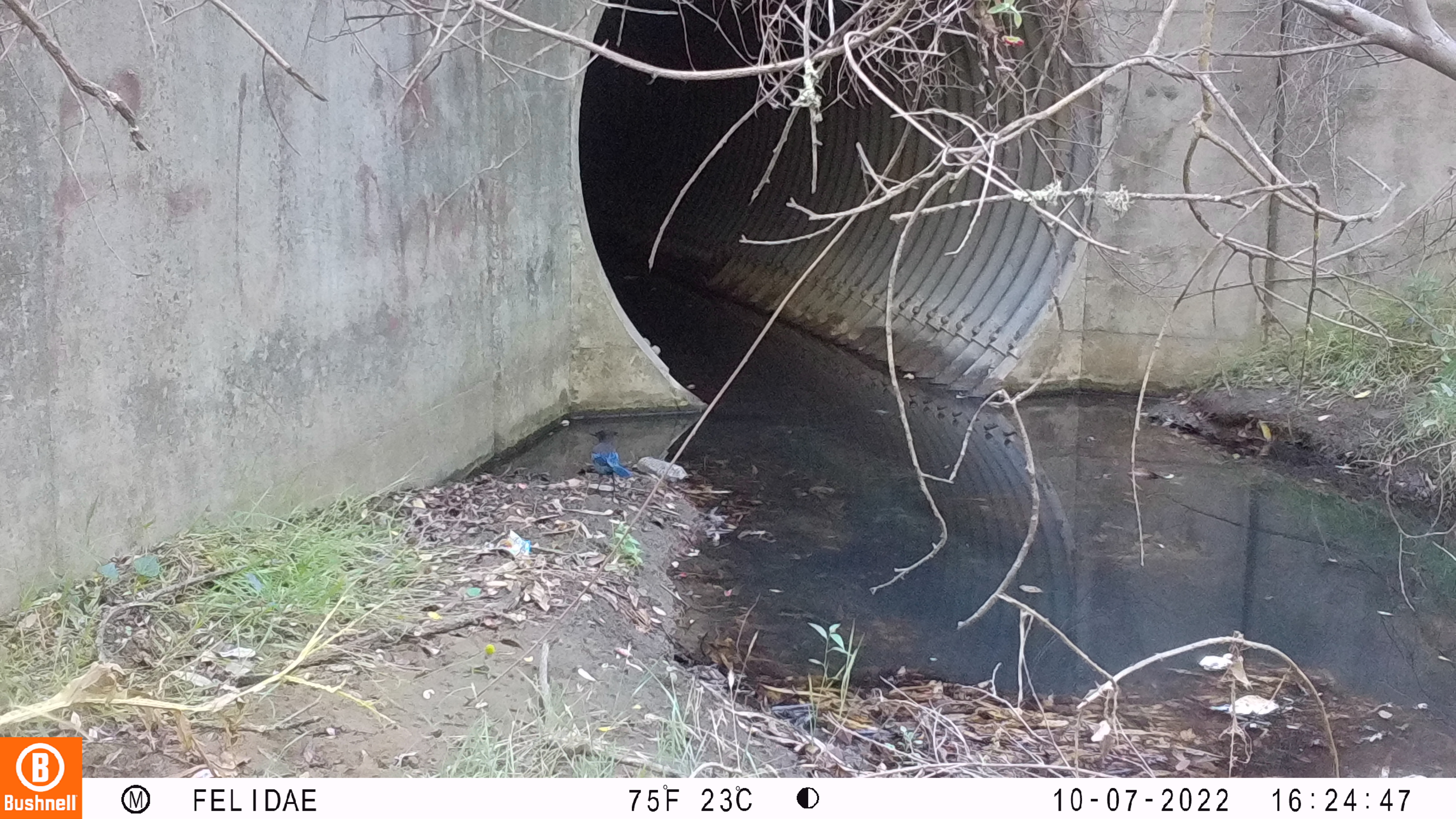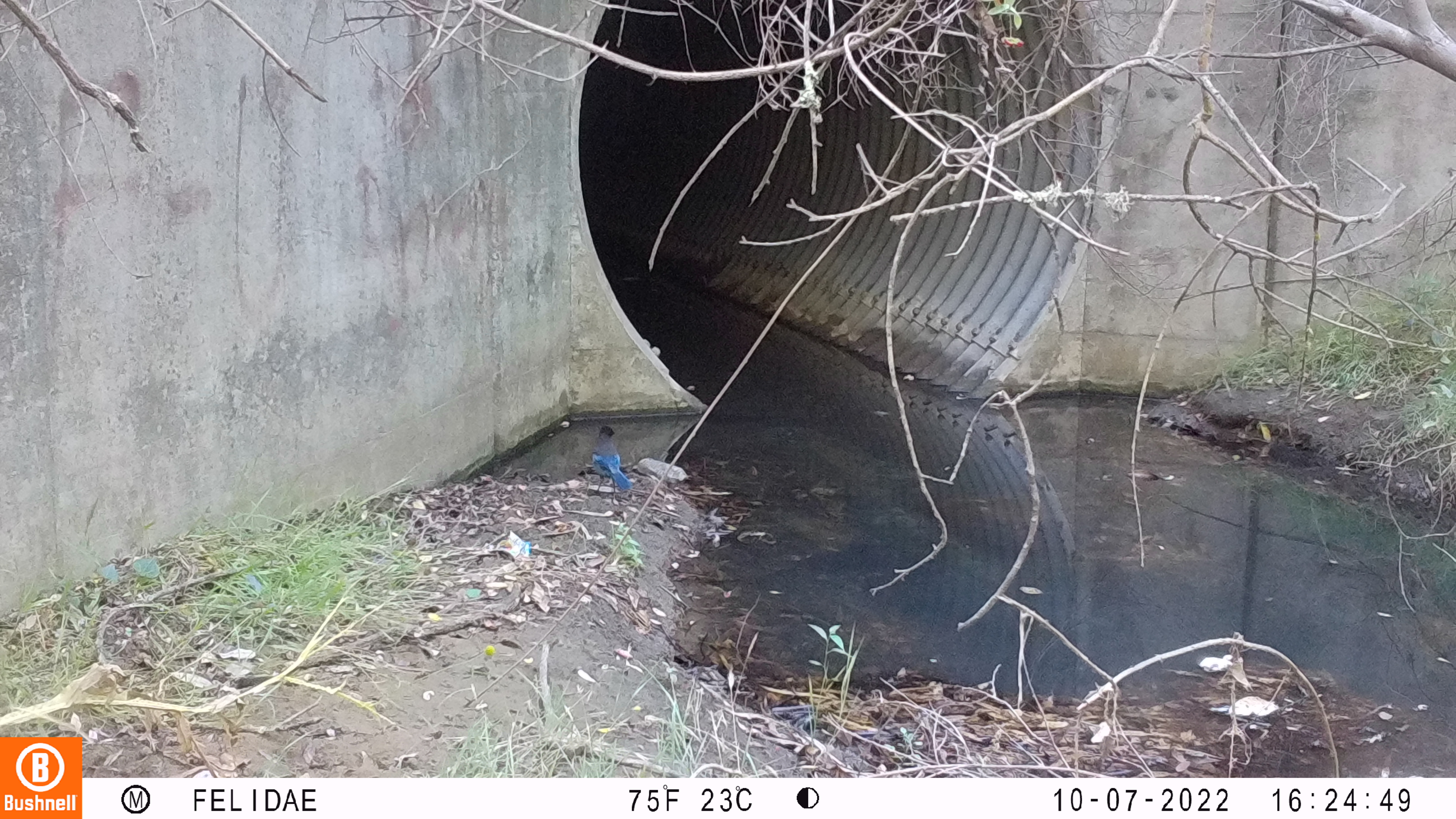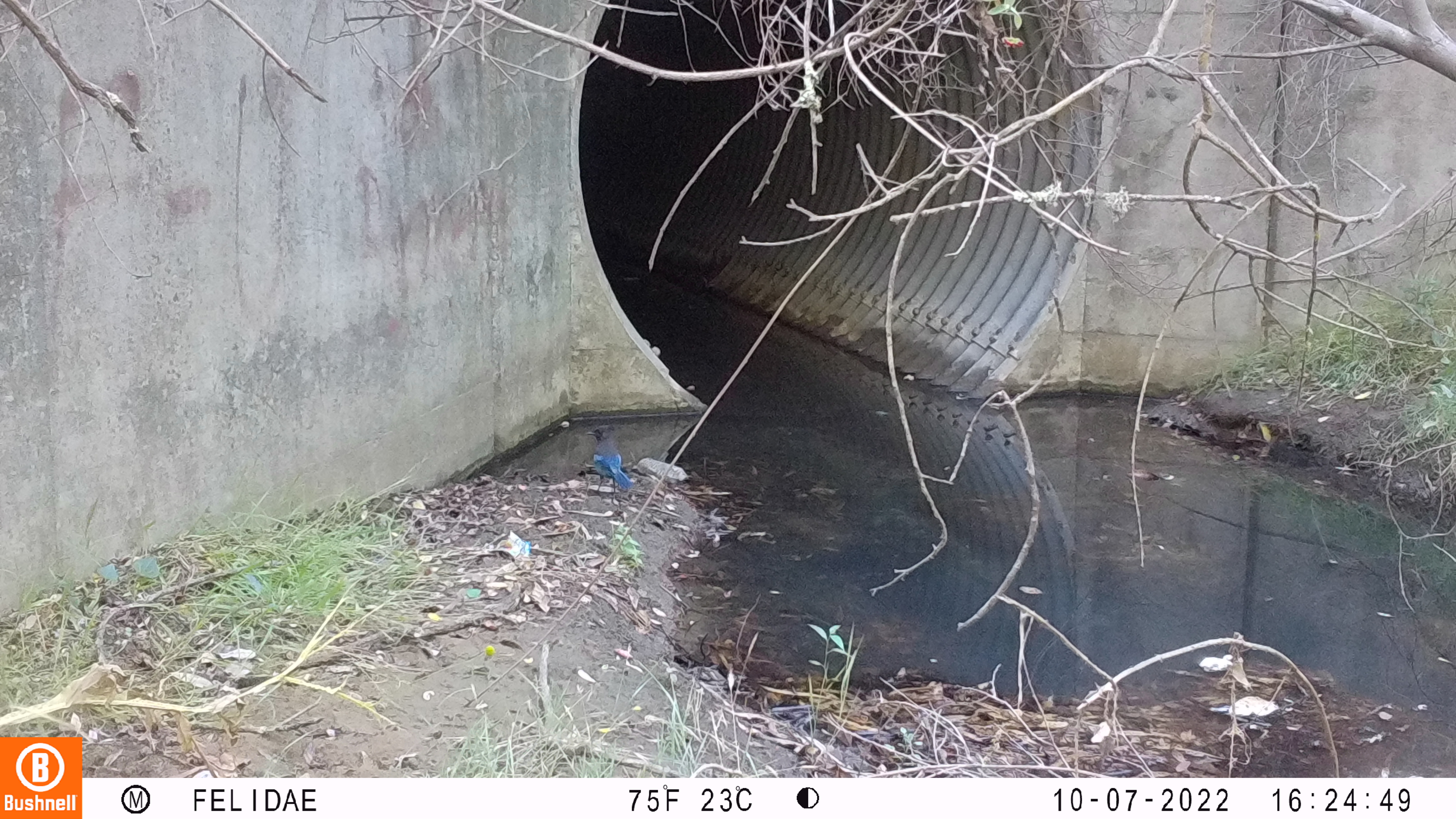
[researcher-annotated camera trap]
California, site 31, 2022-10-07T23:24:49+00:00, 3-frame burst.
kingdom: Animalia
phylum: Chordata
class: Aves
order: Passeriformes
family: Corvidae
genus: Cyanocitta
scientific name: Cyanocitta stelleri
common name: steller's jay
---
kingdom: Animalia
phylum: Chordata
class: Aves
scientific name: Aves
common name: bird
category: unknown bird